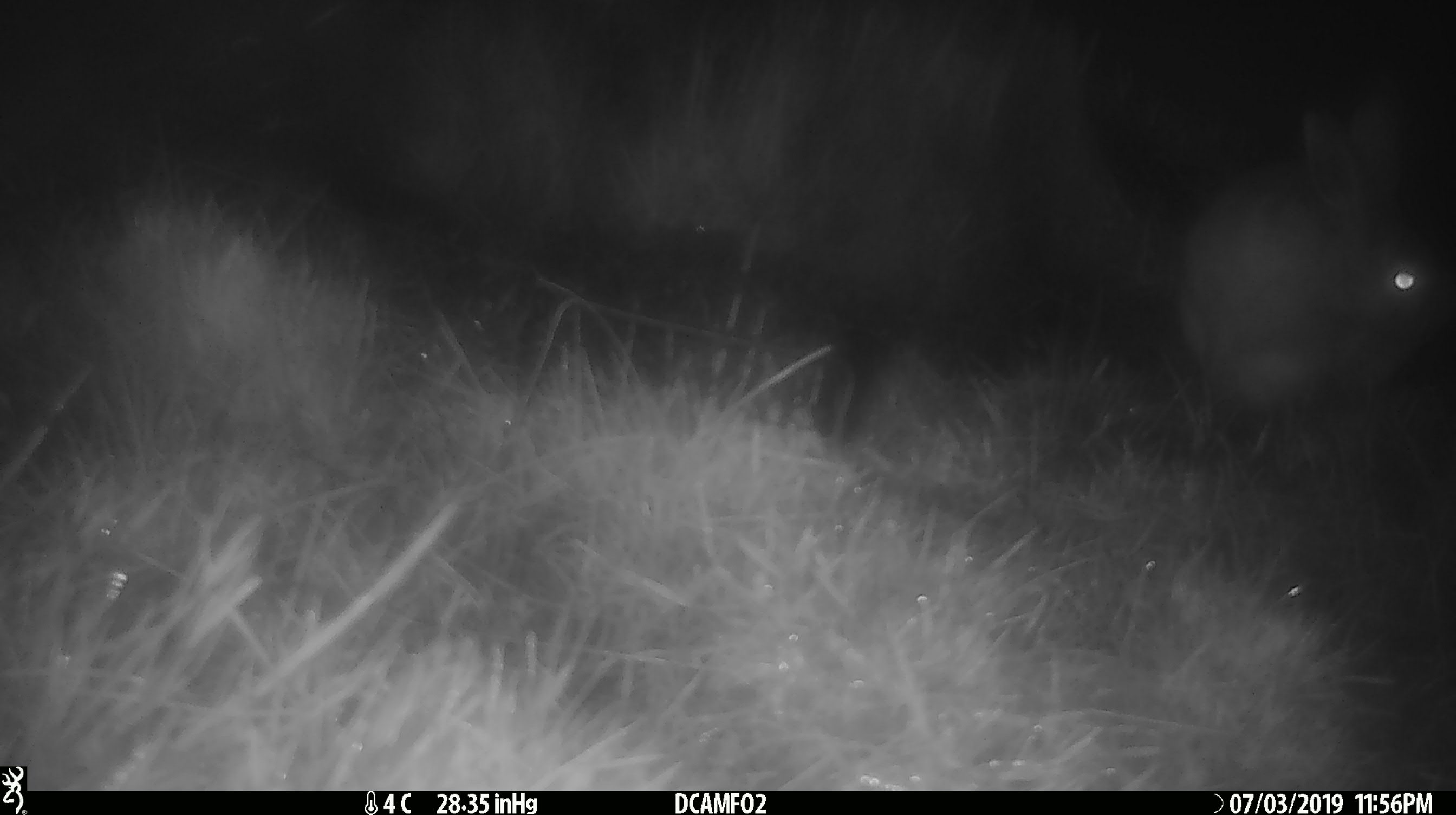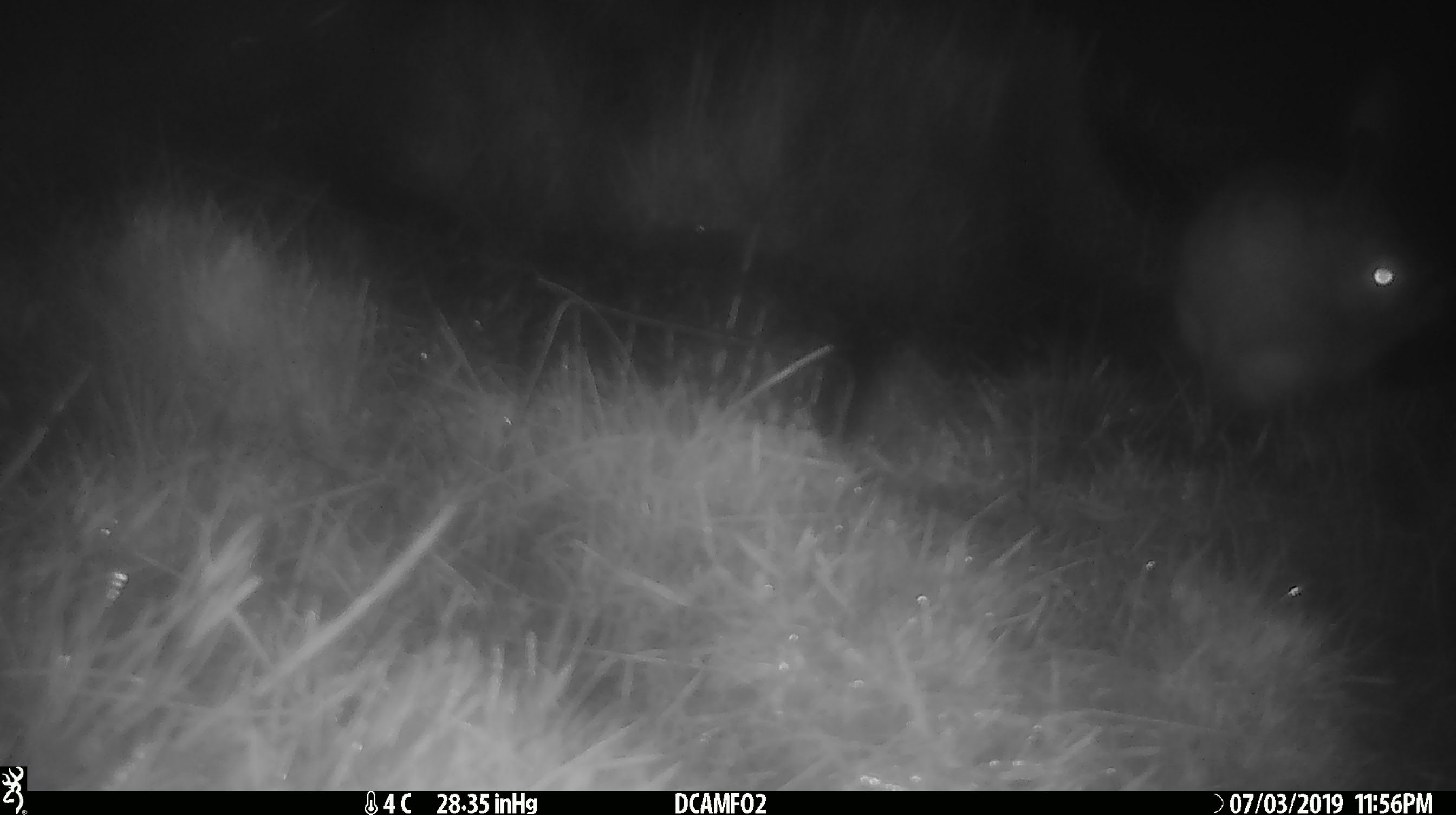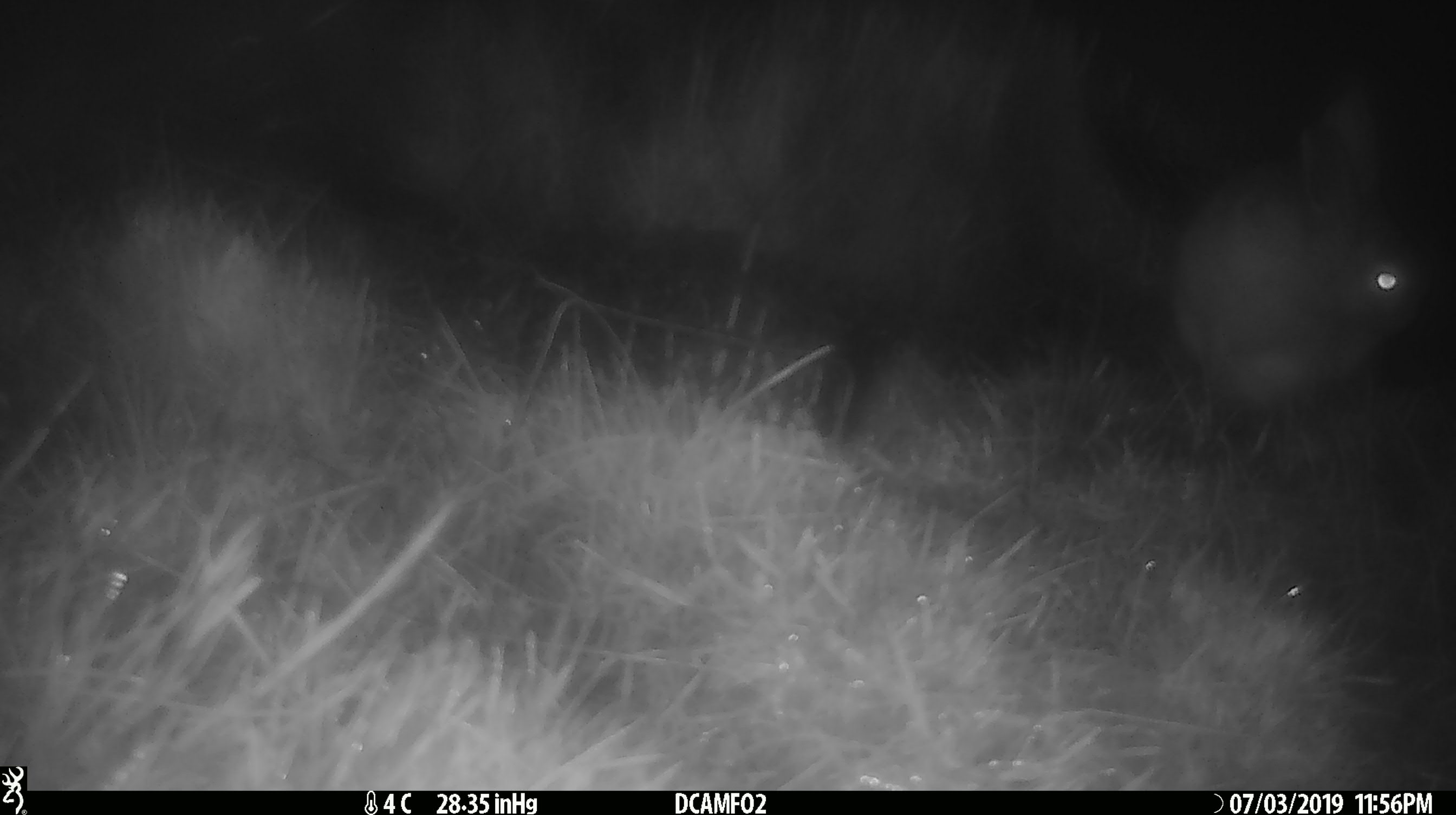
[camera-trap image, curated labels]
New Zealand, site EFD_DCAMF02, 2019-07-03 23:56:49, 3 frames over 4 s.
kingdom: Animalia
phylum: Chordata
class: Mammalia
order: Lagomorpha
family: Leporidae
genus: Lepus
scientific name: Lepus europaeus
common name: brown hare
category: hare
Hare (brown hare) (Lepus europaeus).